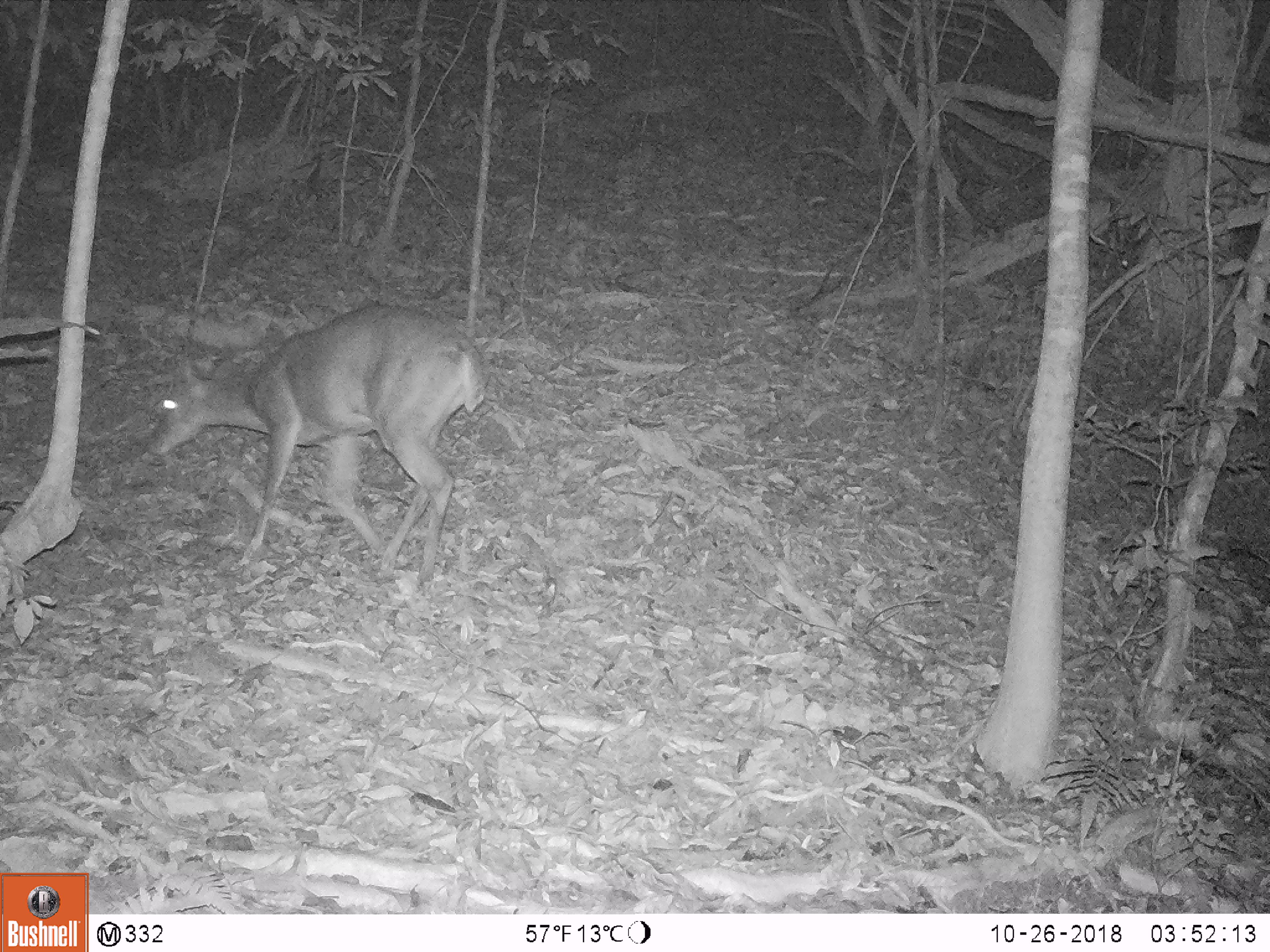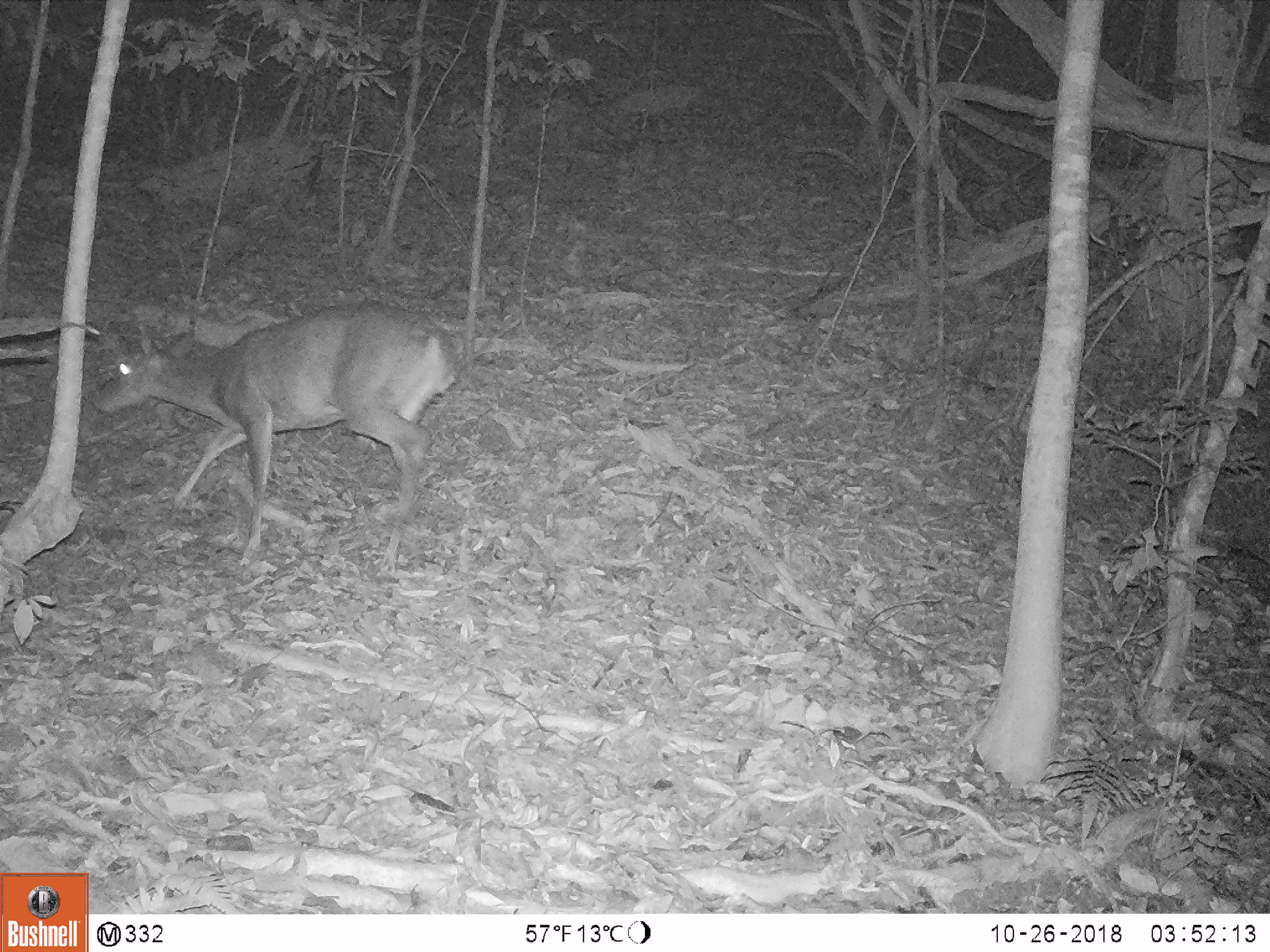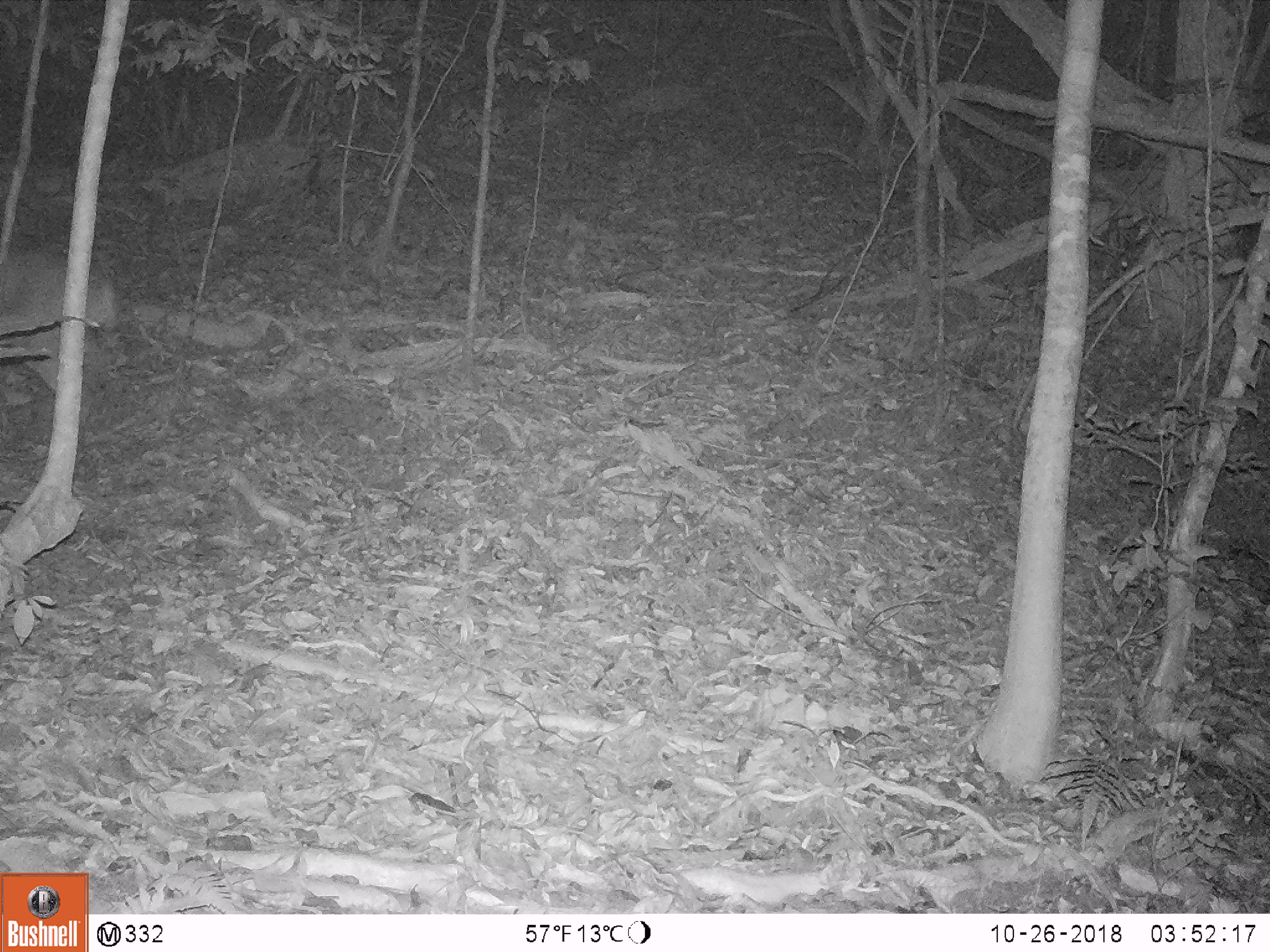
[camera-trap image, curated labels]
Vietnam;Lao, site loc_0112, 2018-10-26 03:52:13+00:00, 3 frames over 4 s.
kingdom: Animalia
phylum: Chordata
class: Mammalia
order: Artiodactyla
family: Cervidae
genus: Muntiacus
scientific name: Muntiacus vuquangensis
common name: large-antlered muntjac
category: large antlered muntjac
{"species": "large antlered muntjac (large-antlered muntjac) (Muntiacus vuquangensis)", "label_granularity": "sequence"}